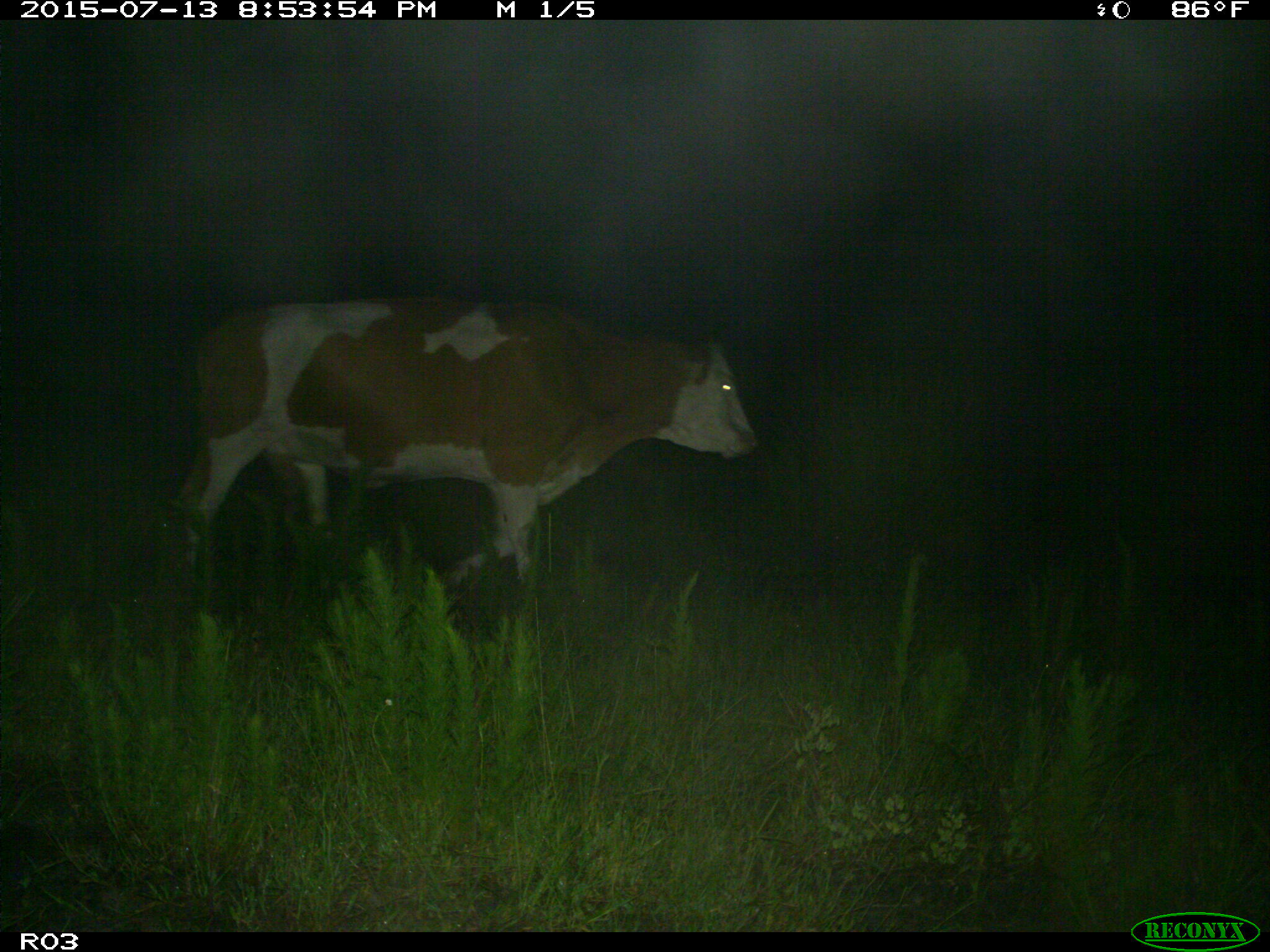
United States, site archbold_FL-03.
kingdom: Animalia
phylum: Chordata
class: Mammalia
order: Artiodactyla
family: Bovidae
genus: Bos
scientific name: Bos taurus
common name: domestic cow